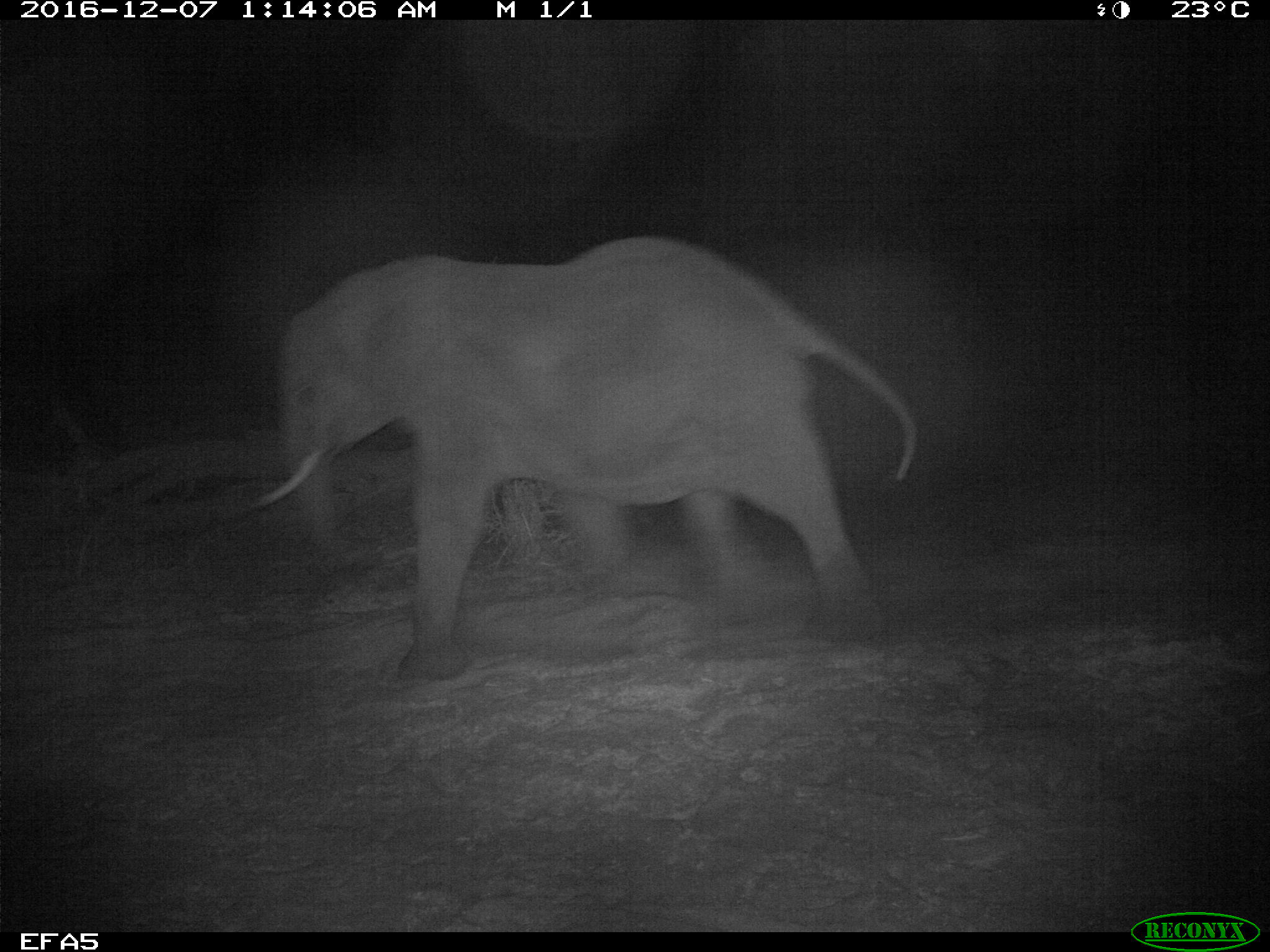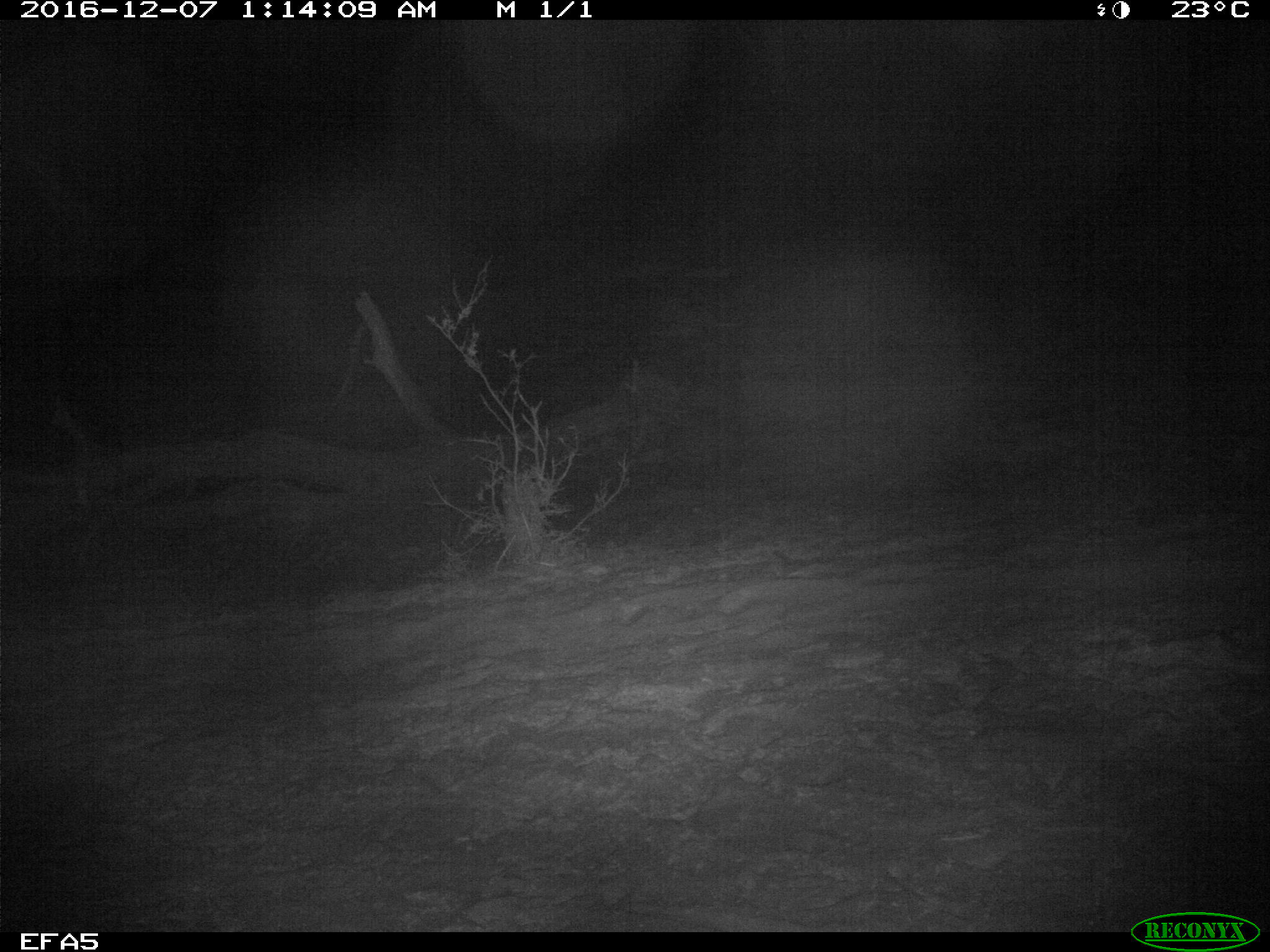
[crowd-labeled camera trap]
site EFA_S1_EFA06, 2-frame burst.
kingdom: Animalia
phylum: Chordata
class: Mammalia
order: Proboscidea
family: Elephantidae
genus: Loxodonta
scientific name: Loxodonta africana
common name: african bush elephant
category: elephant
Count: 1.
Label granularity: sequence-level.